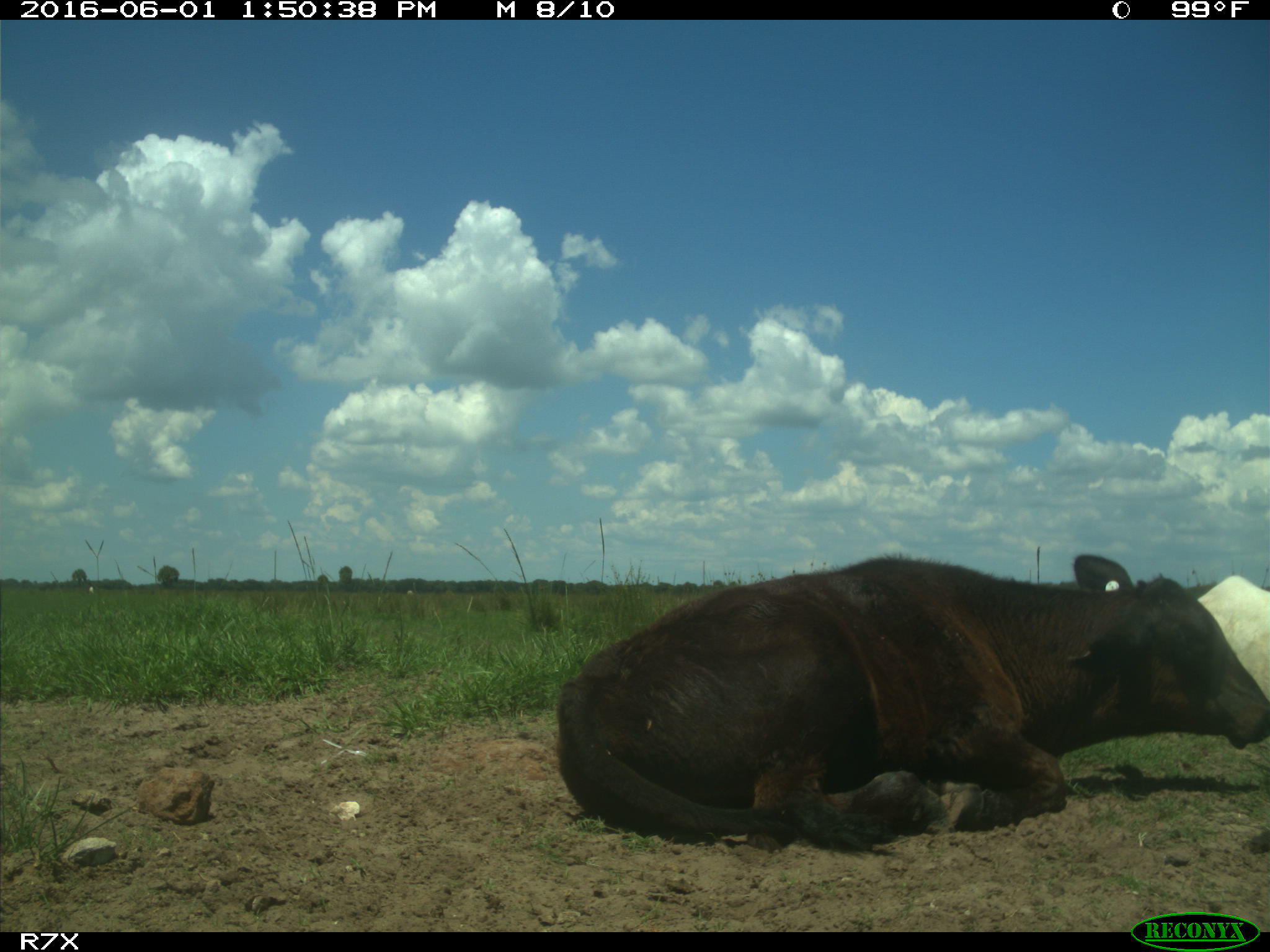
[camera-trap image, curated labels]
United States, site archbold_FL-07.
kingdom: Animalia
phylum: Chordata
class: Mammalia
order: Artiodactyla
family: Bovidae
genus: Bos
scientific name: Bos taurus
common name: domestic cow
Bos taurus (domestic cow).